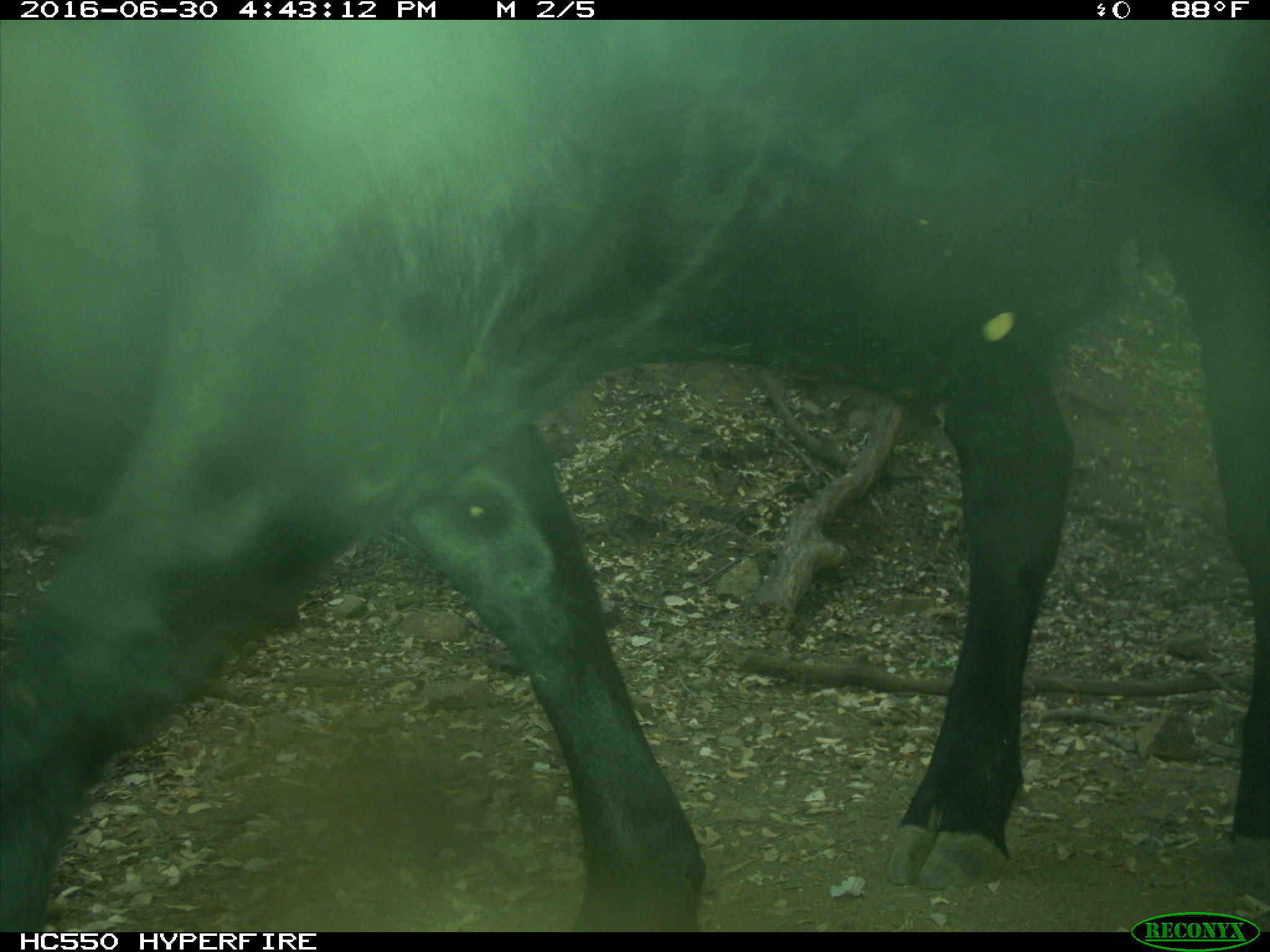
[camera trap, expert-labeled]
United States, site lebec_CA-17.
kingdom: Animalia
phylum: Chordata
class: Mammalia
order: Artiodactyla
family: Bovidae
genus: Bos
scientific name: Bos taurus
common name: domestic cow